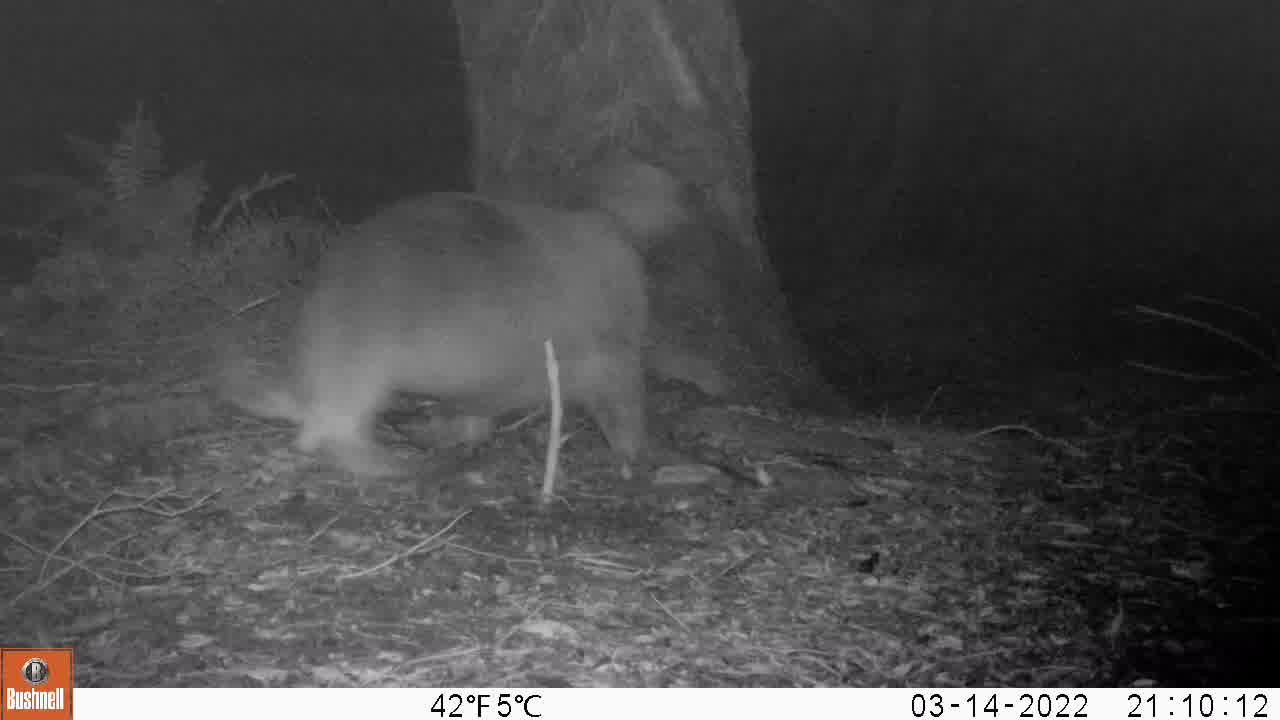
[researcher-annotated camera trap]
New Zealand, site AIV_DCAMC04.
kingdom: Animalia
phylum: Chordata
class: Mammalia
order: Carnivora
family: Otariidae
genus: Phocarctos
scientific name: Phocarctos hookeri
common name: new zealand sea lion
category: sealion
Sealion (new zealand sea lion) (Phocarctos hookeri).